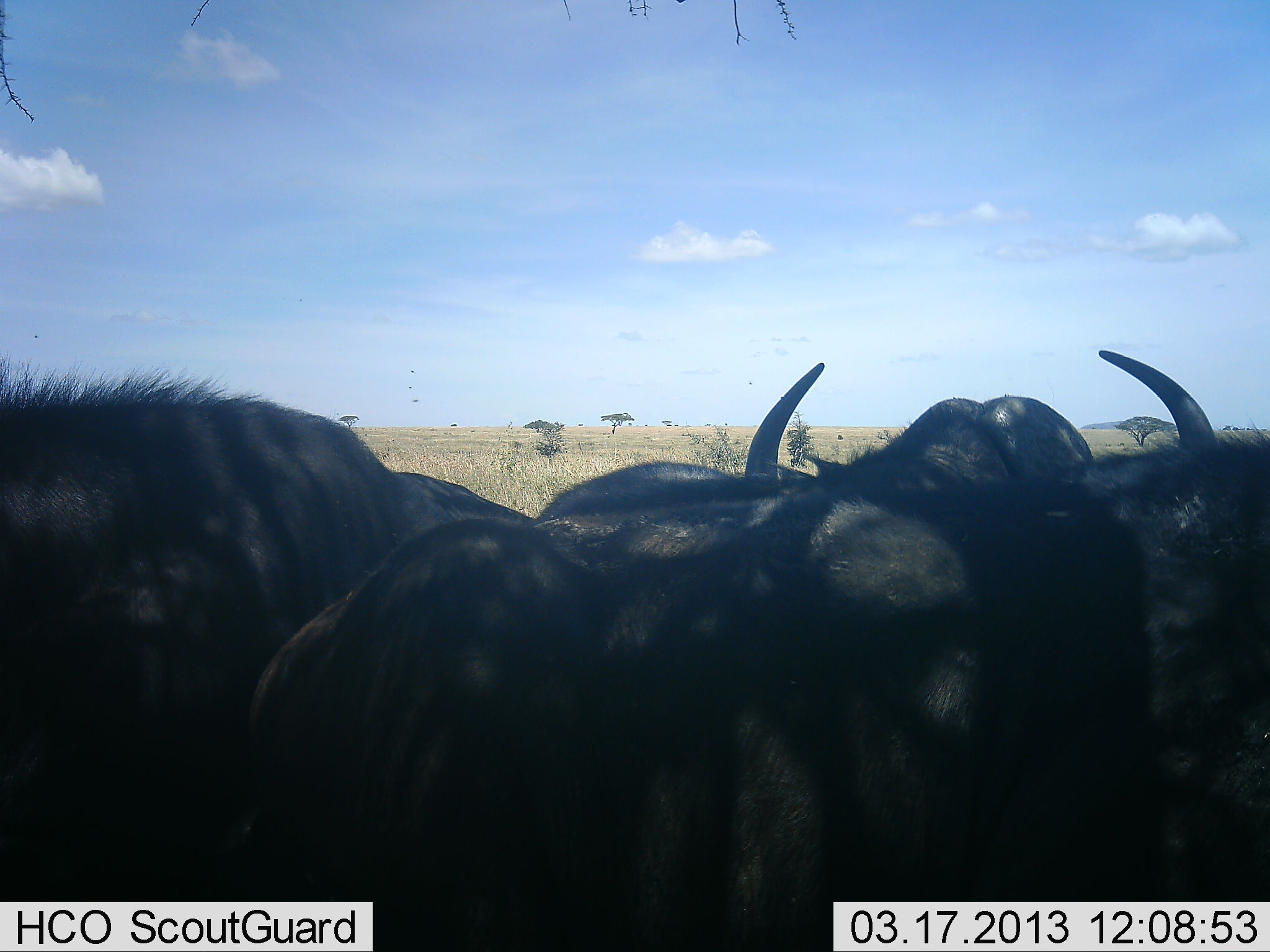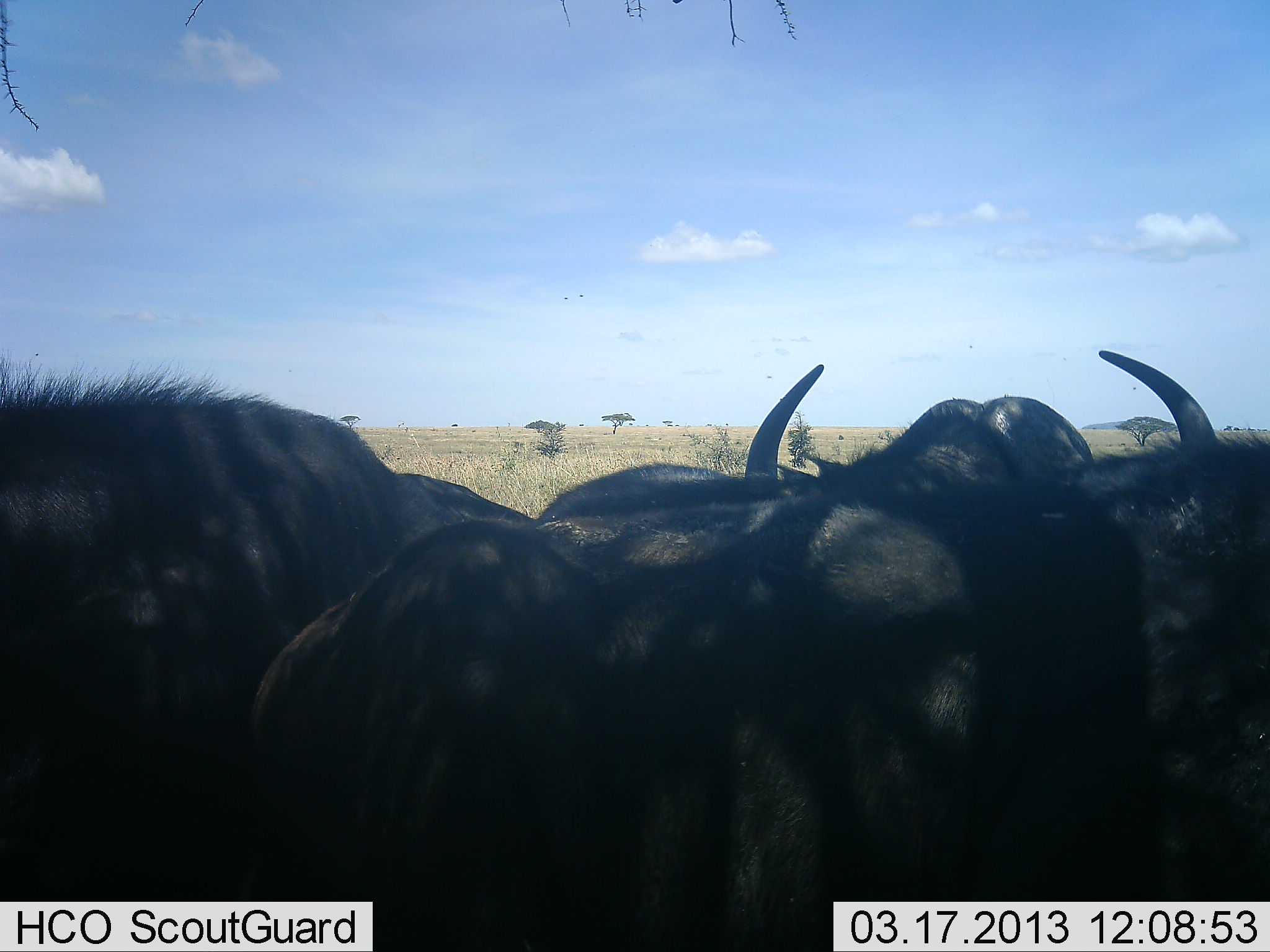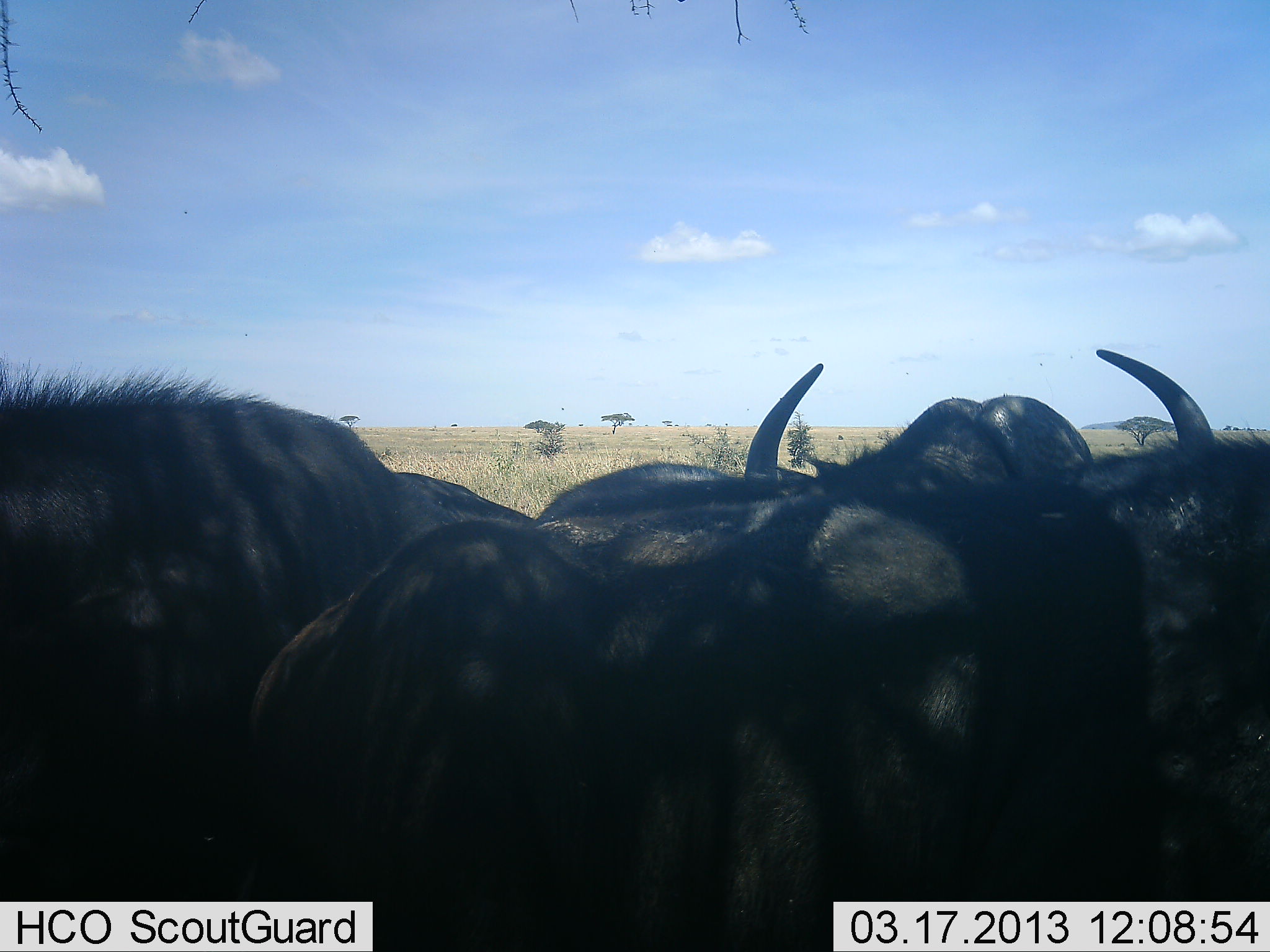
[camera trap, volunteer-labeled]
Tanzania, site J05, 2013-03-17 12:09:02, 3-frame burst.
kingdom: Animalia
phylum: Chordata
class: Mammalia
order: Artiodactyla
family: Bovidae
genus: Syncerus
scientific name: Syncerus caffer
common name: cape buffalo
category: buffalo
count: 3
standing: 47%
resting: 47%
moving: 7%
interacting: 0%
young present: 0%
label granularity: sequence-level